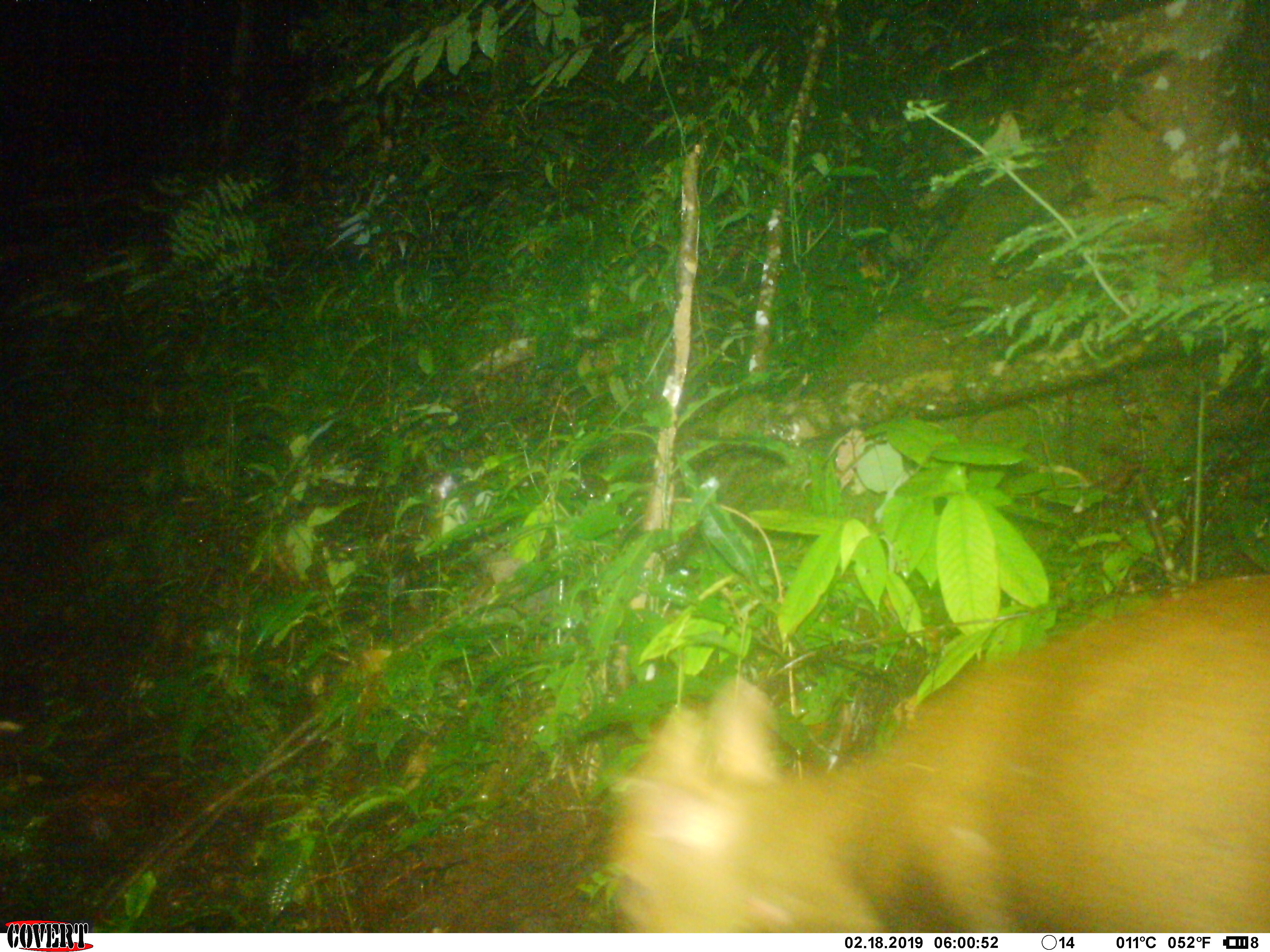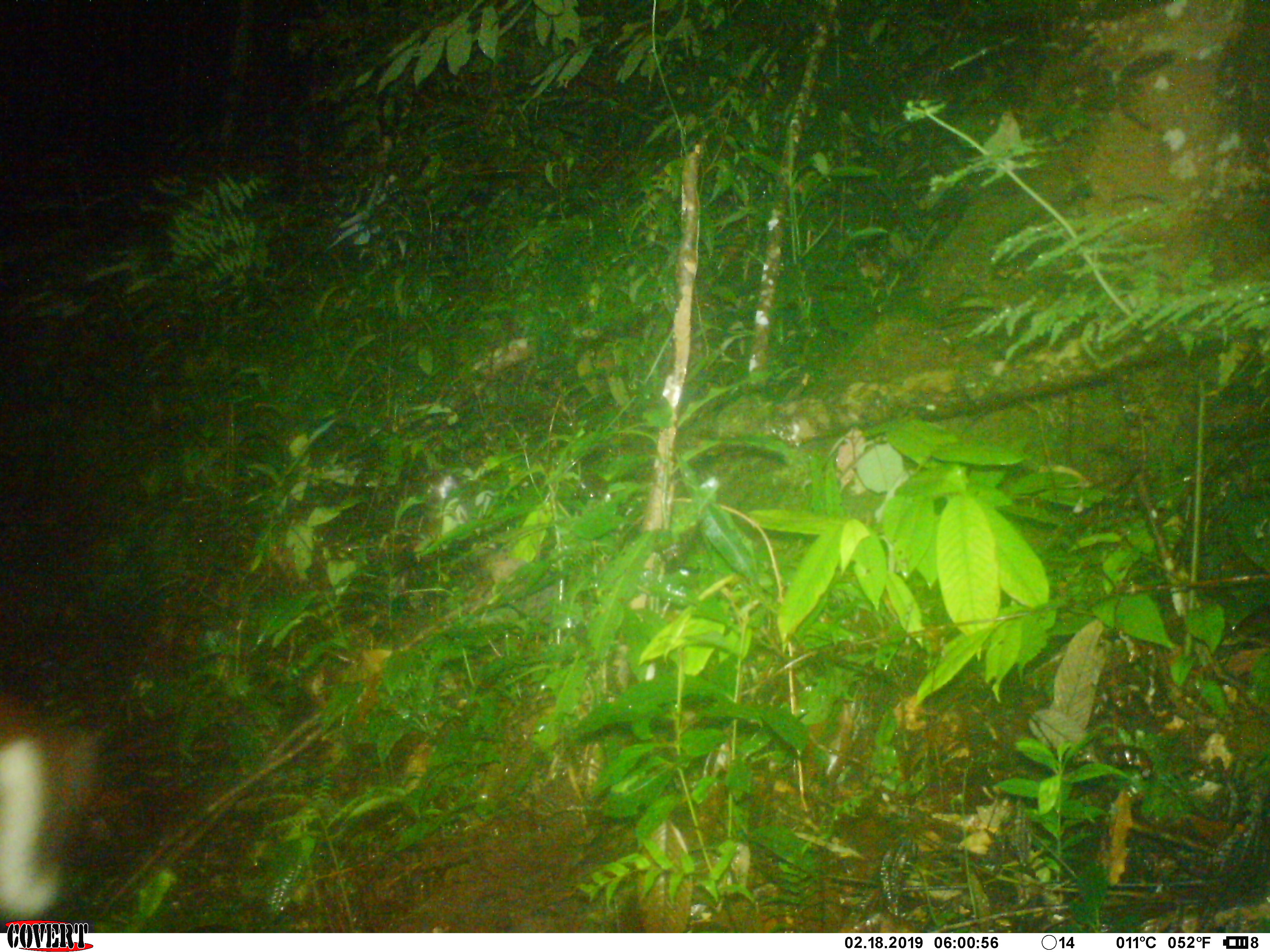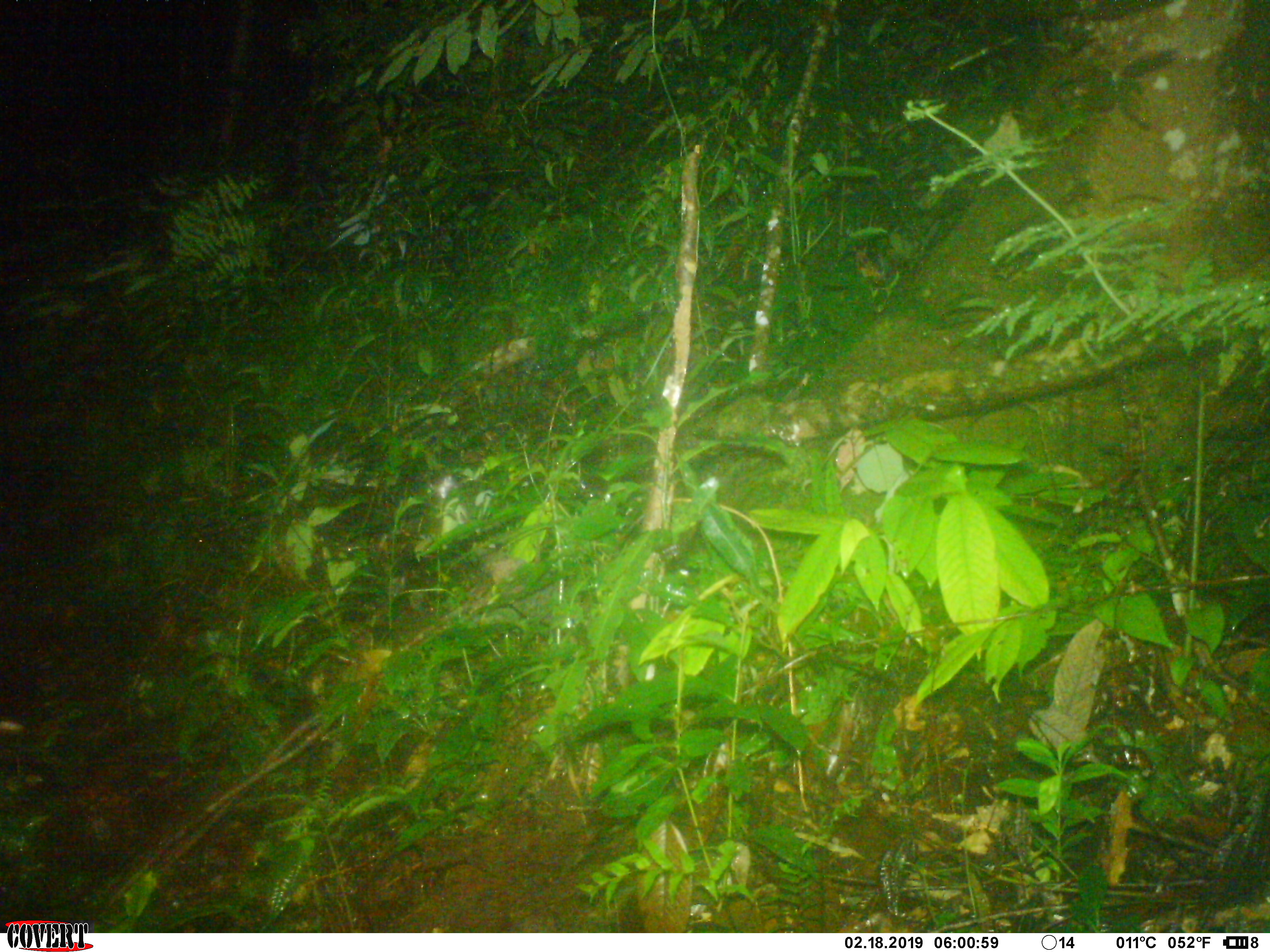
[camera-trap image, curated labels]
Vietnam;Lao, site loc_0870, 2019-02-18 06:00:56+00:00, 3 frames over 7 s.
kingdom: Animalia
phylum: Chordata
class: Mammalia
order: Artiodactyla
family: Cervidae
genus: Muntiacus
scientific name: Muntiacus rooseveltorum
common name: roosevelt's muntjac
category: roosevelts muntjac group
Roosevelts muntjac group (roosevelt's muntjac) (Muntiacus rooseveltorum). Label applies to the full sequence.